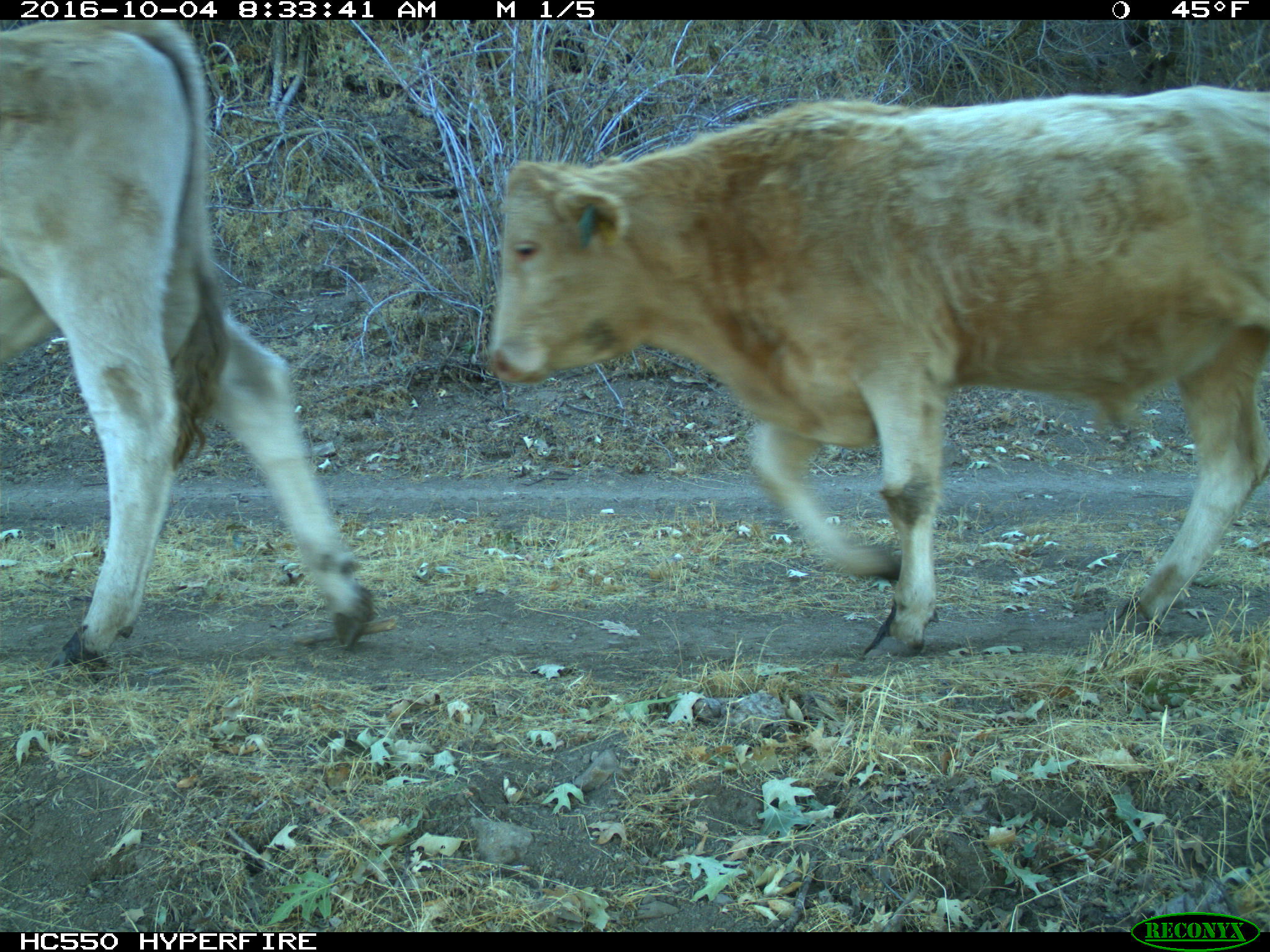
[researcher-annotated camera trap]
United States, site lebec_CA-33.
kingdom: Animalia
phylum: Chordata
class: Mammalia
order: Artiodactyla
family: Bovidae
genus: Bos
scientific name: Bos taurus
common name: domestic cow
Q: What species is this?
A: Bos taurus (domestic cow).